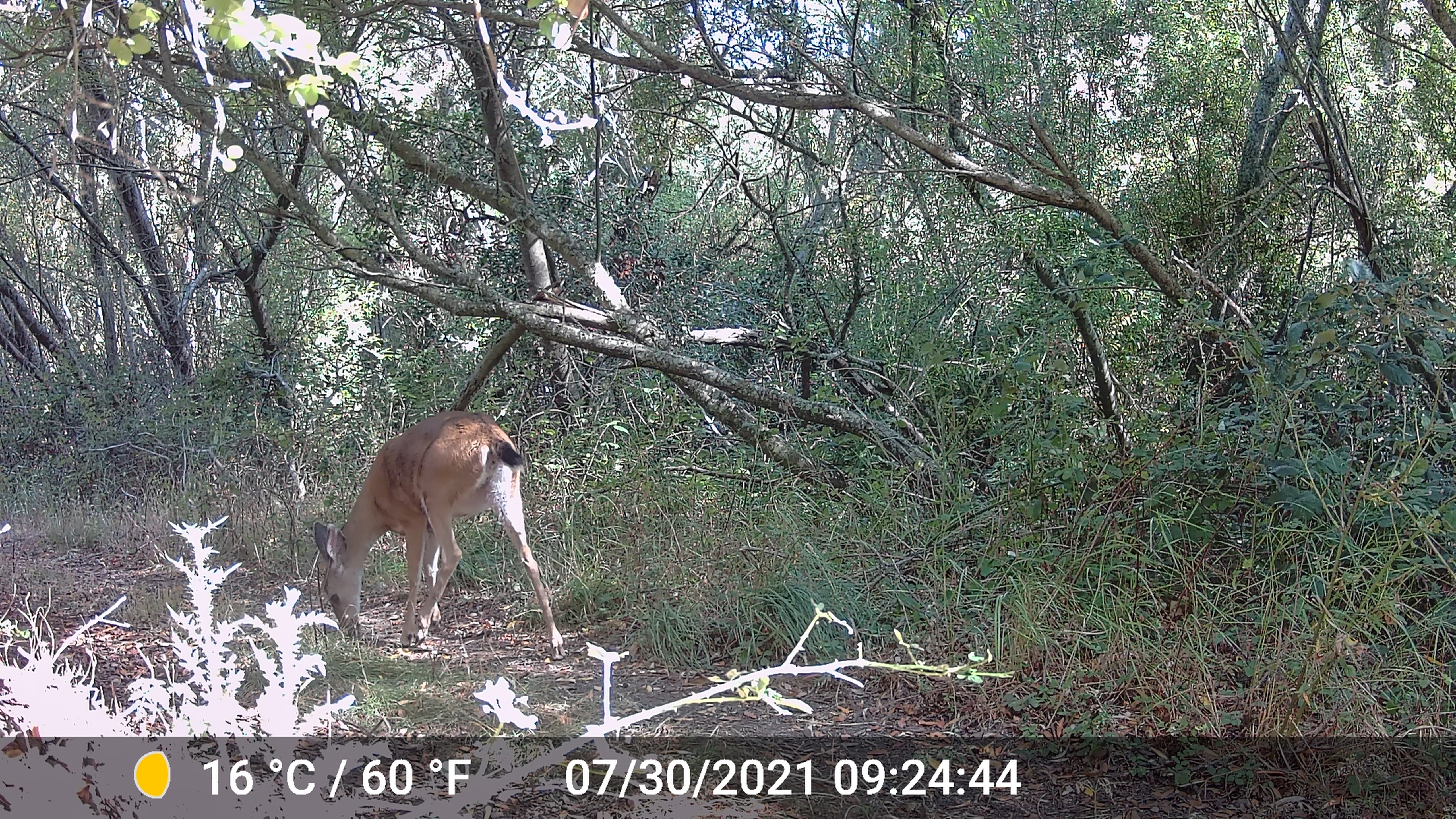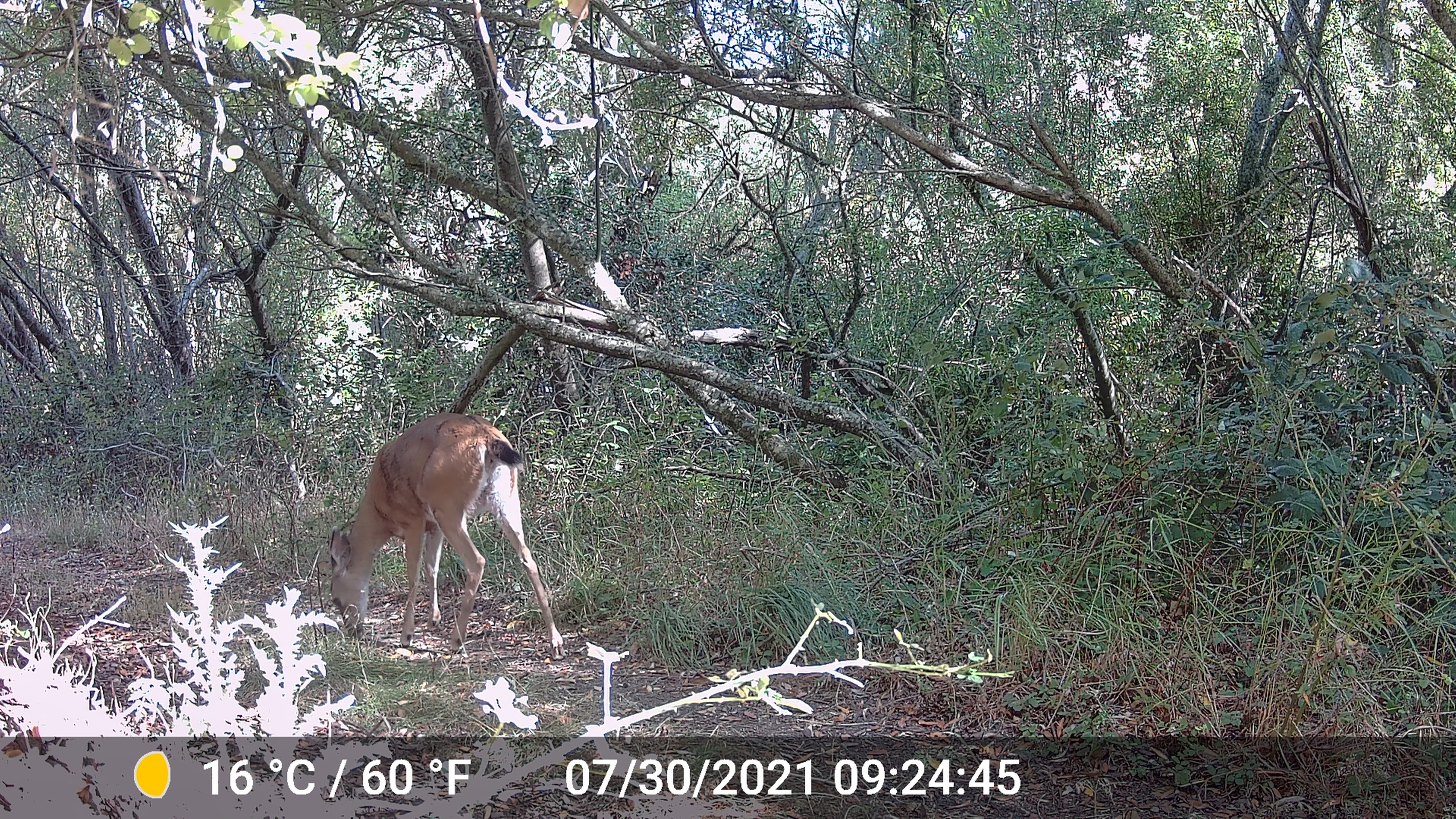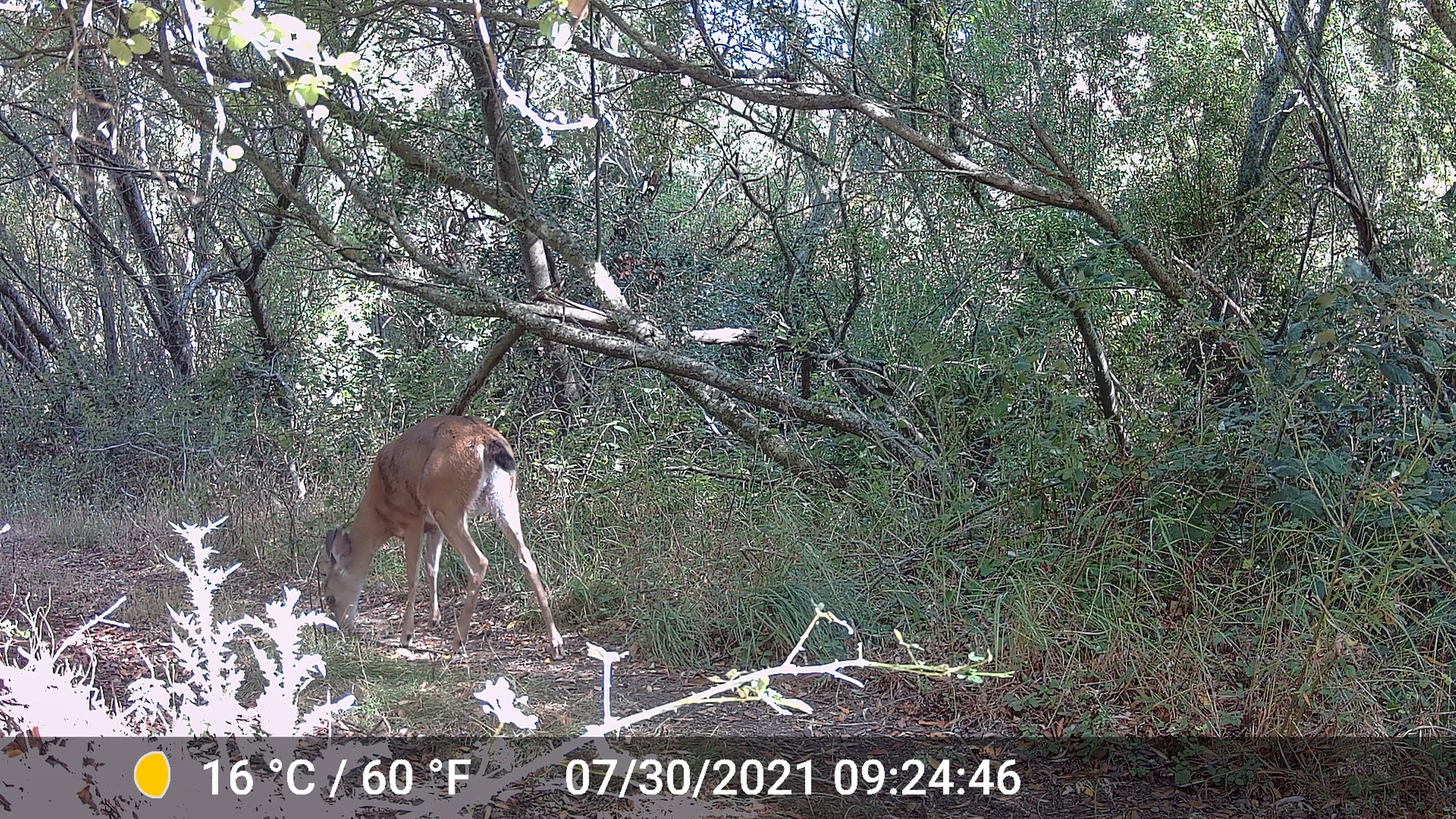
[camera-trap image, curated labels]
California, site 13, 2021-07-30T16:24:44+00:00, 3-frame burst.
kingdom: Animalia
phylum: Chordata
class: Mammalia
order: Artiodactyla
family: Cervidae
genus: Odocoileus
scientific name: Odocoileus hemionus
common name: mule deer